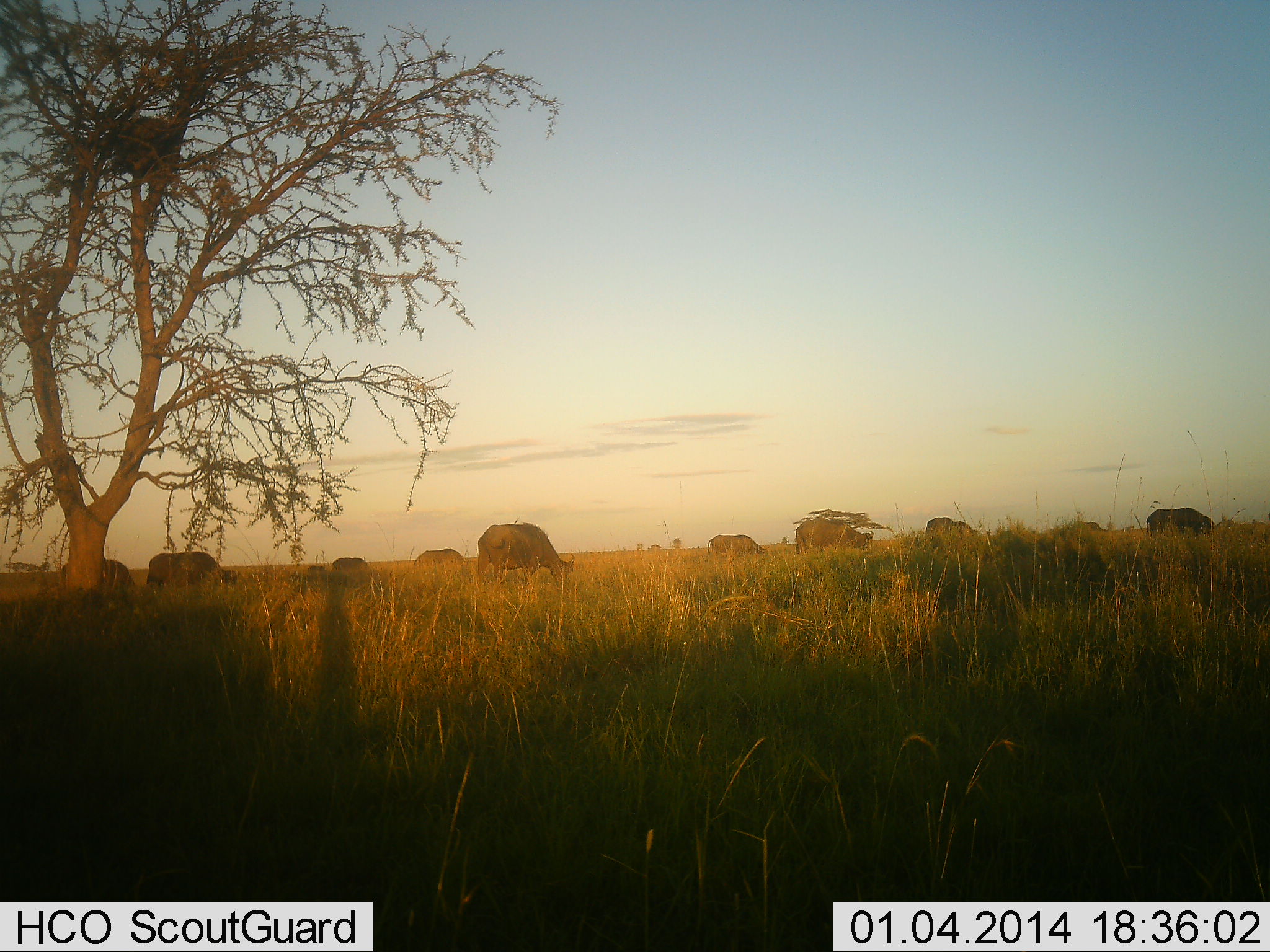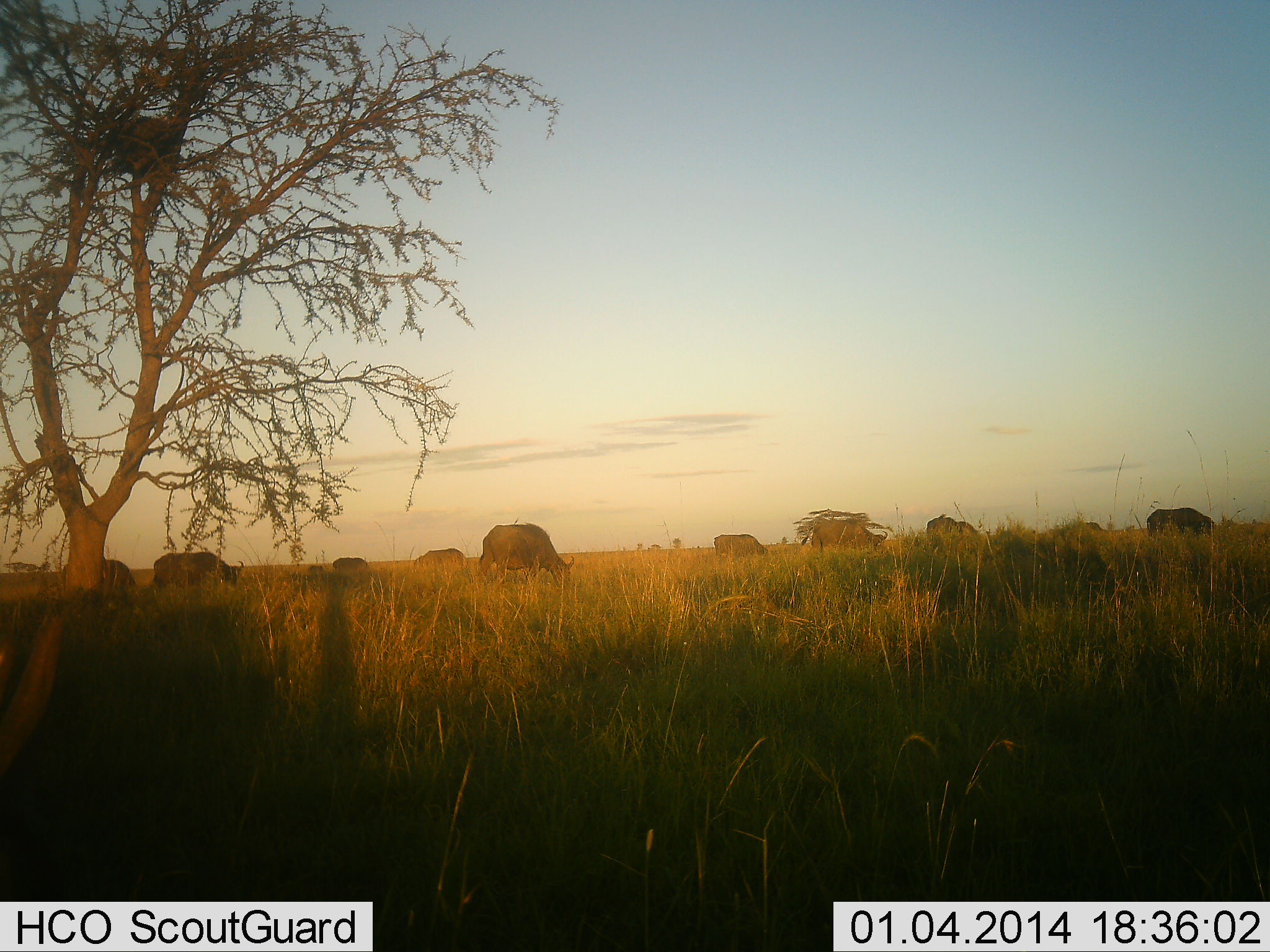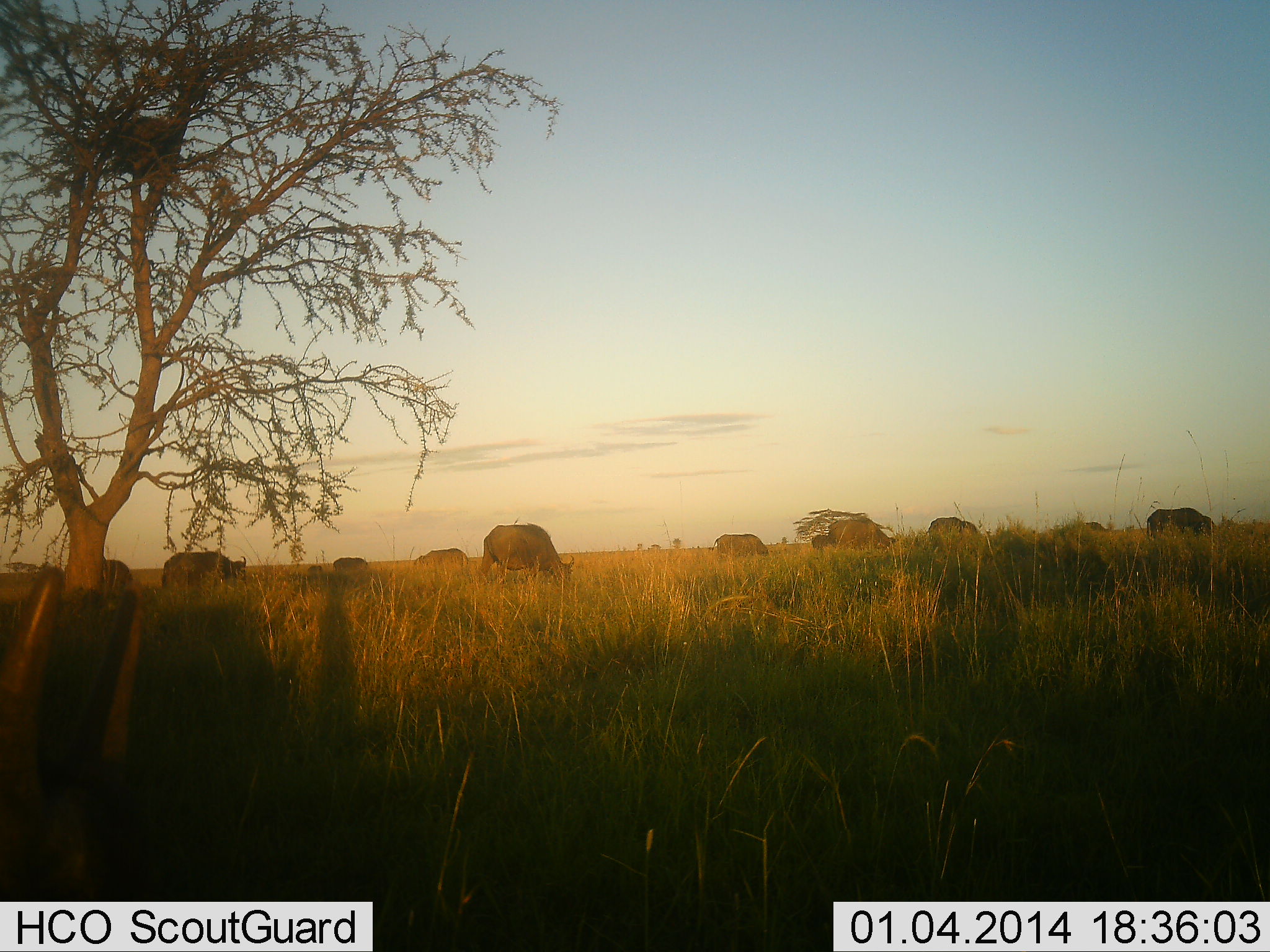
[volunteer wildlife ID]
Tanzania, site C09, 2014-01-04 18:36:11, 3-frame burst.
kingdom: Animalia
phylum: Chordata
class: Mammalia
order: Artiodactyla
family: Bovidae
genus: Connochaetes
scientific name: Connochaetes taurinus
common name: blue wildebeest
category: wildebeest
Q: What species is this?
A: Wildebeest (blue wildebeest) (Connochaetes taurinus).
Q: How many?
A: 11-50.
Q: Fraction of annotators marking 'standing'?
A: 40%.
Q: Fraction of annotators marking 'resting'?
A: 0%.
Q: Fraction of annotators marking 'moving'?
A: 50%.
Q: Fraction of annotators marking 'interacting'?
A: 0%.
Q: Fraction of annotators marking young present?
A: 0%.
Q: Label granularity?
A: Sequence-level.